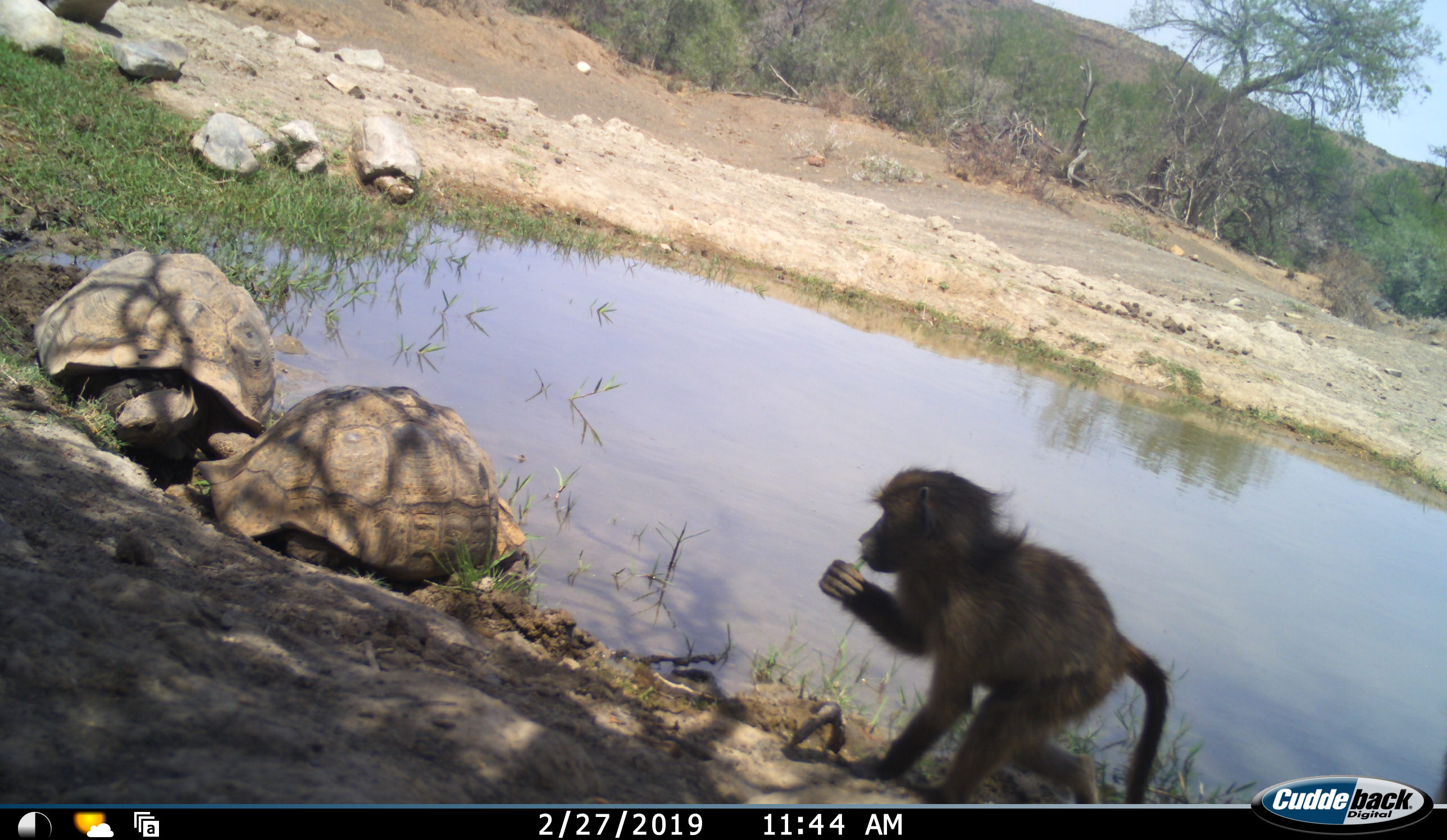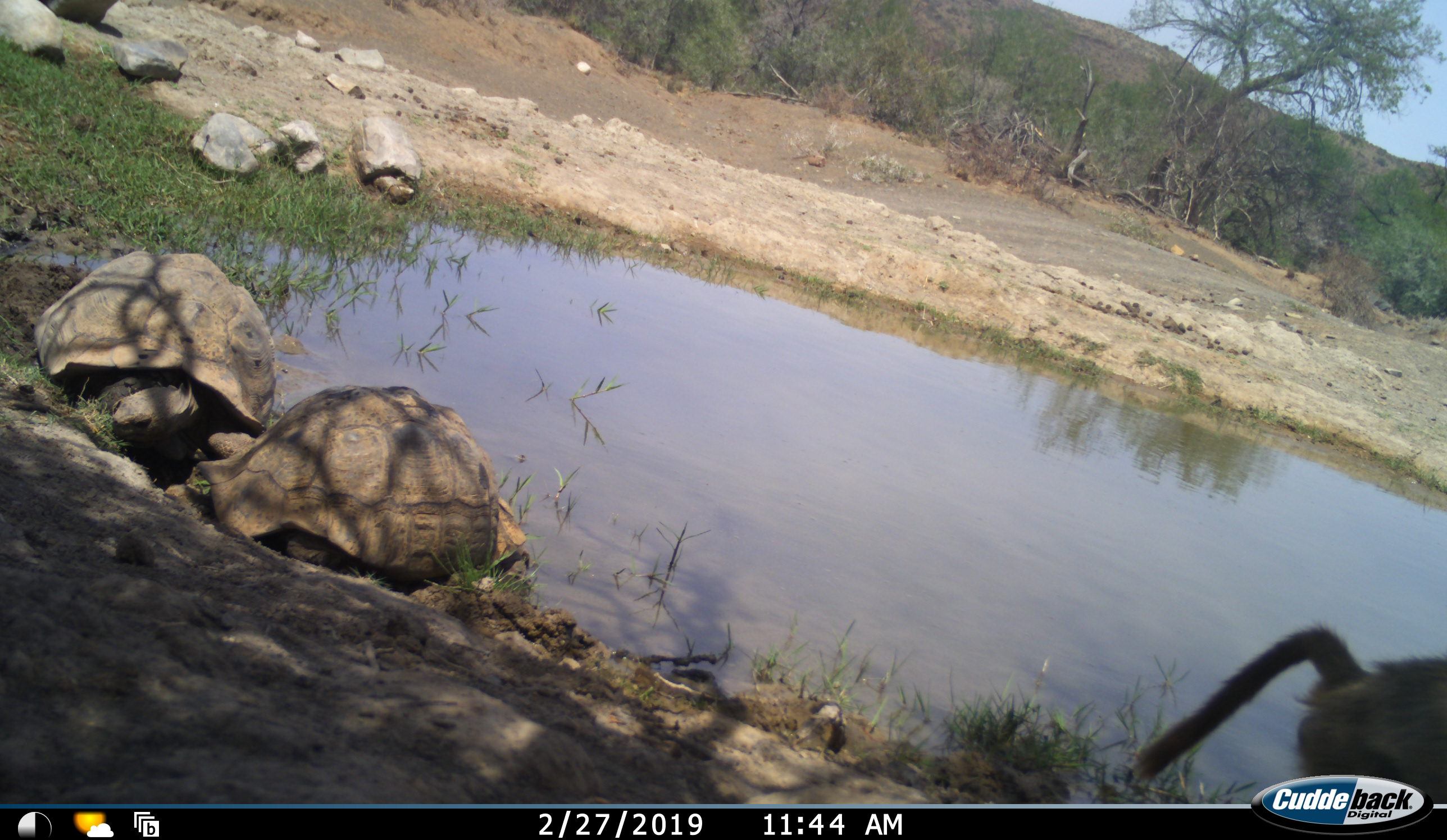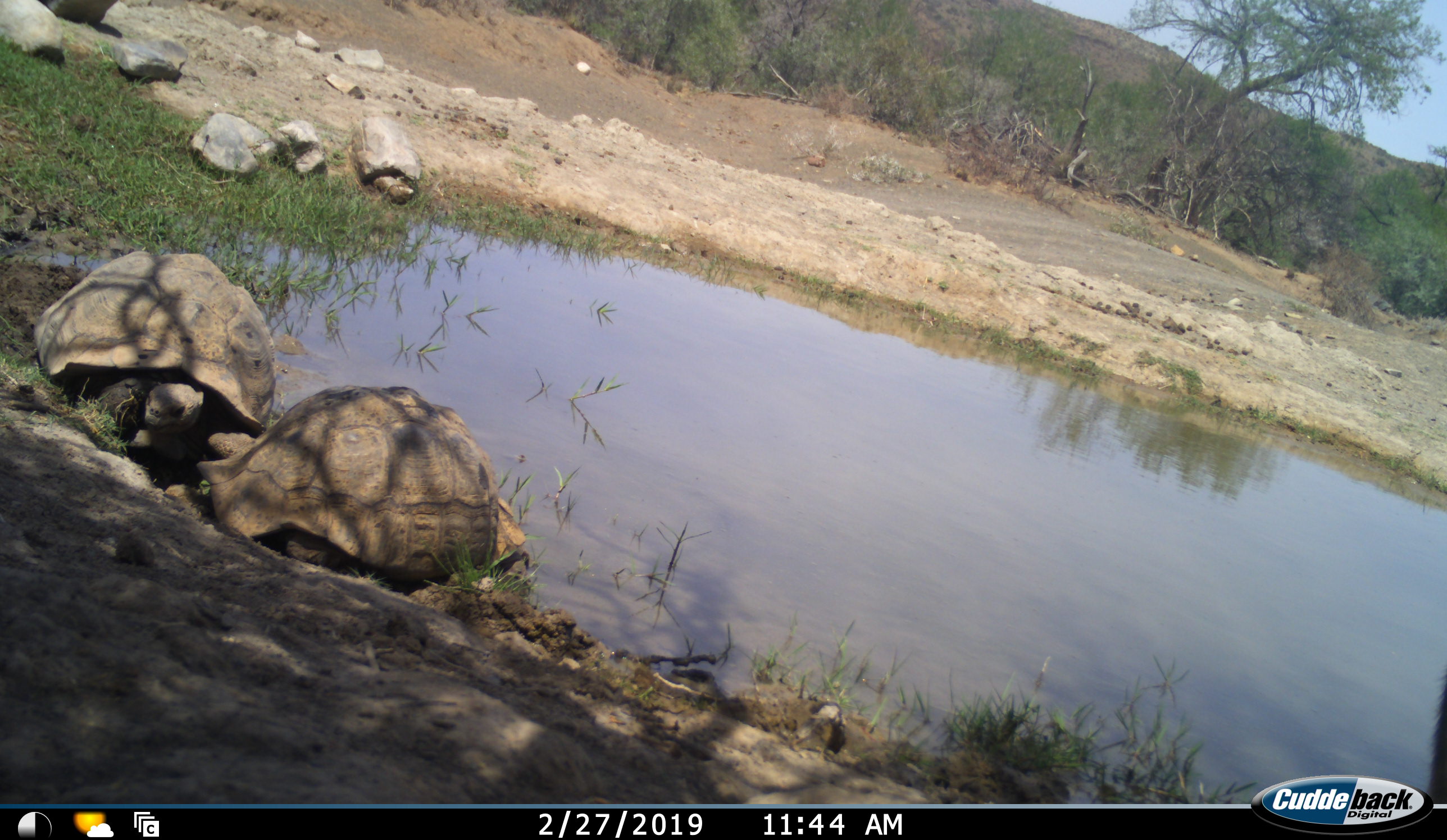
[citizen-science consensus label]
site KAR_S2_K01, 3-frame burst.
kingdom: Animalia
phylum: Chordata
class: Mammalia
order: Primates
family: Cercopithecidae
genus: Papio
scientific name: Papio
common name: baboon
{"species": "baboon (Papio)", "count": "1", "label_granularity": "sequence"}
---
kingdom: Animalia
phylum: Chordata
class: Reptilia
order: Testudines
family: Testudinidae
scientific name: Testudinidae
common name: tortoise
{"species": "tortoise (Testudinidae)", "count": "2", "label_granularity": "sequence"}